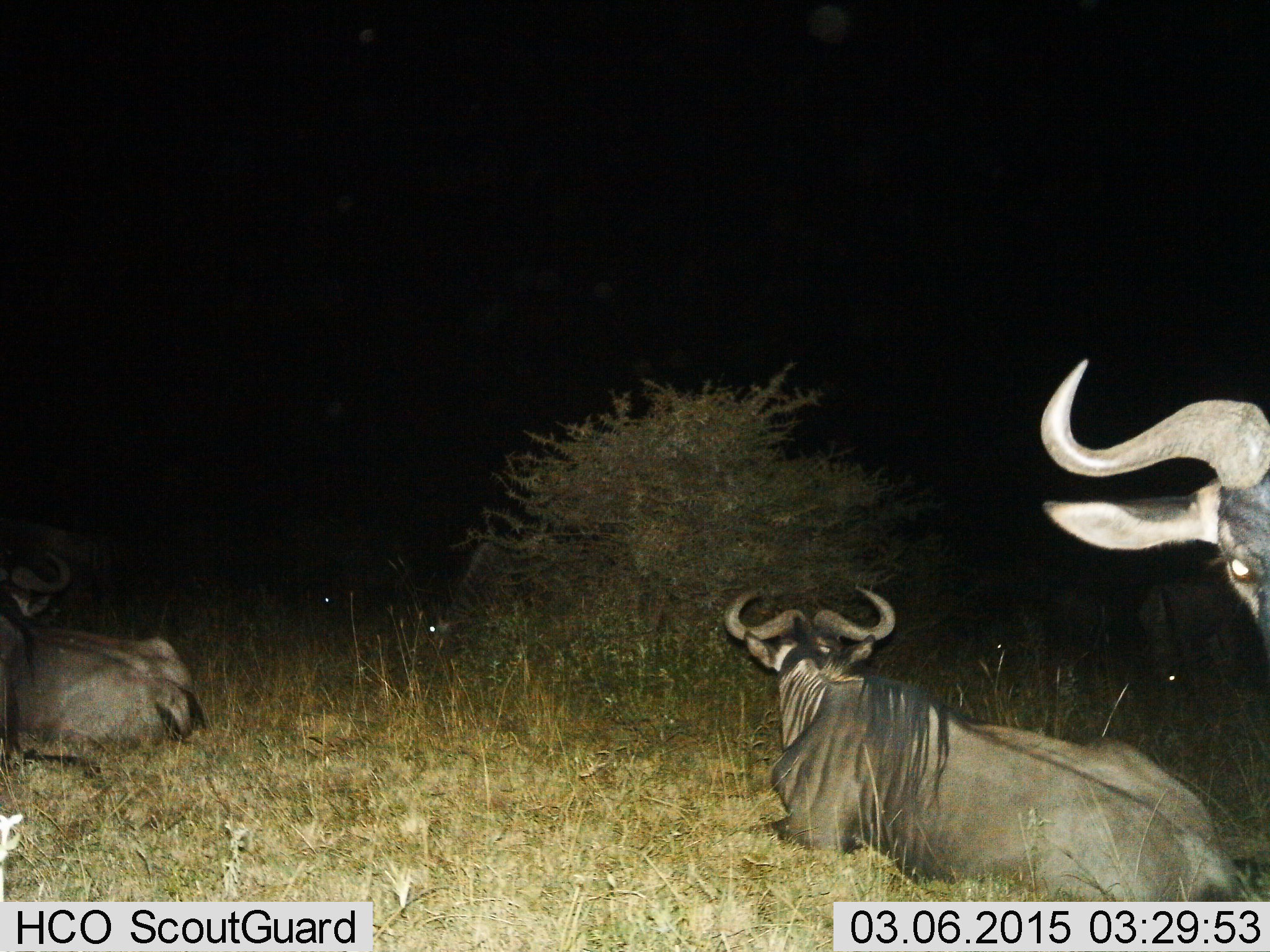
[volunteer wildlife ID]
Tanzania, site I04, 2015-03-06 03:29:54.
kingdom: Animalia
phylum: Chordata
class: Mammalia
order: Artiodactyla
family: Bovidae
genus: Connochaetes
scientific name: Connochaetes taurinus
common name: blue wildebeest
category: wildebeest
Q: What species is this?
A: Wildebeest (blue wildebeest) (Connochaetes taurinus).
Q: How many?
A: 5.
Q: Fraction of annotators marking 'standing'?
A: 60%.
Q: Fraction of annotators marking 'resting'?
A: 100%.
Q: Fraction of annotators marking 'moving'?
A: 0%.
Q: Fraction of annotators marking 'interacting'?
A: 0%.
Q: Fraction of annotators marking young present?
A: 0%.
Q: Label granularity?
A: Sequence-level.